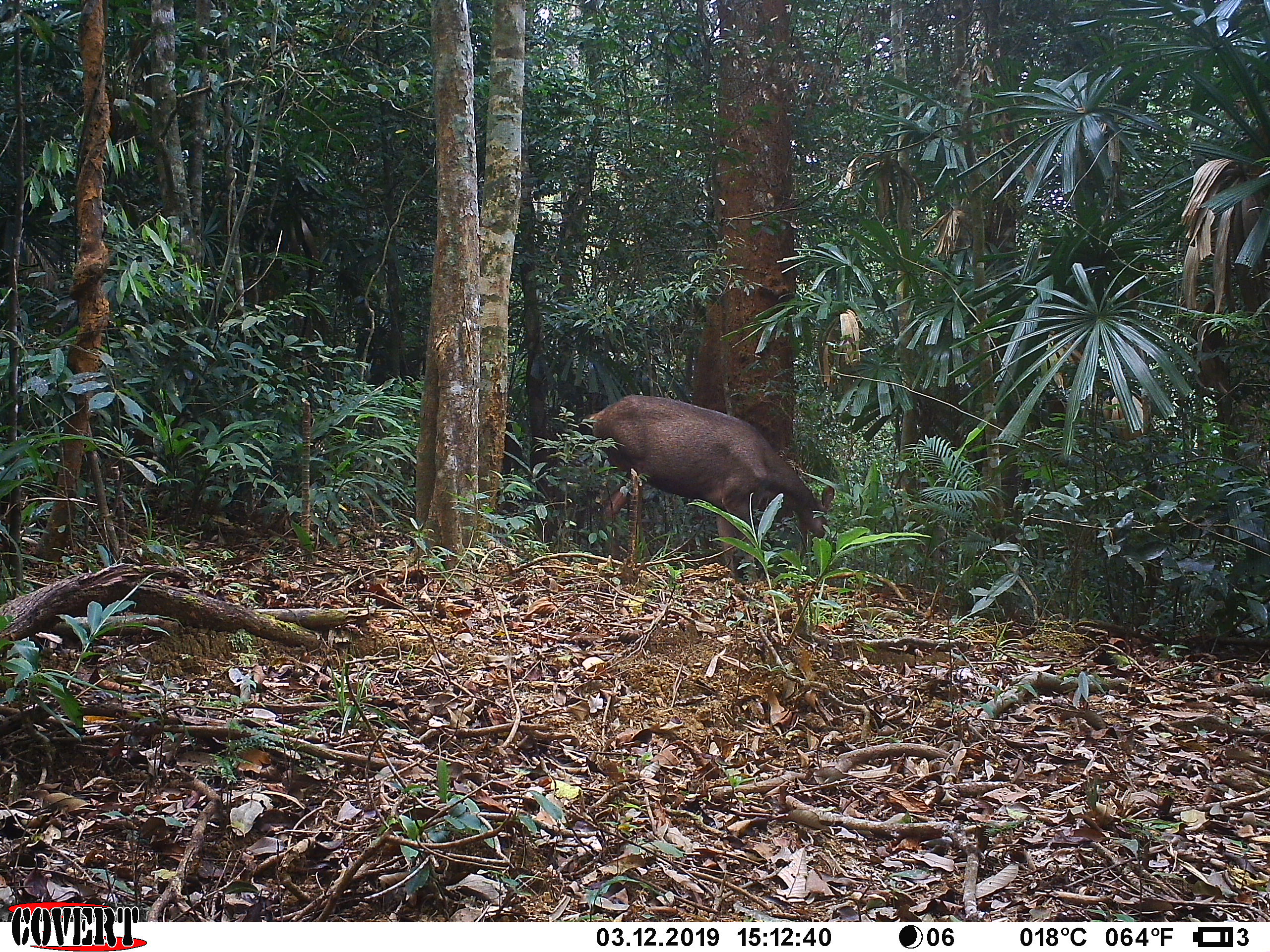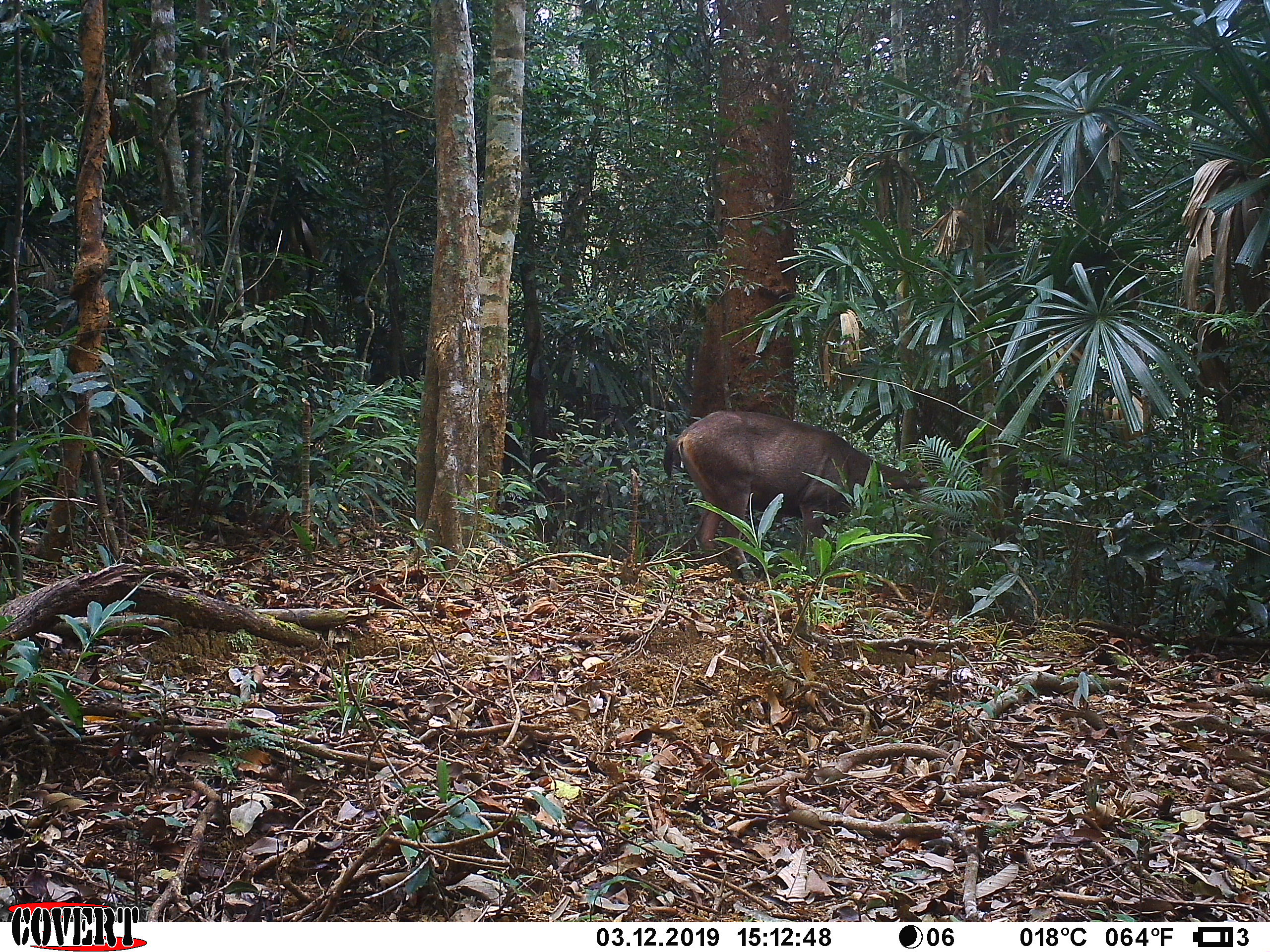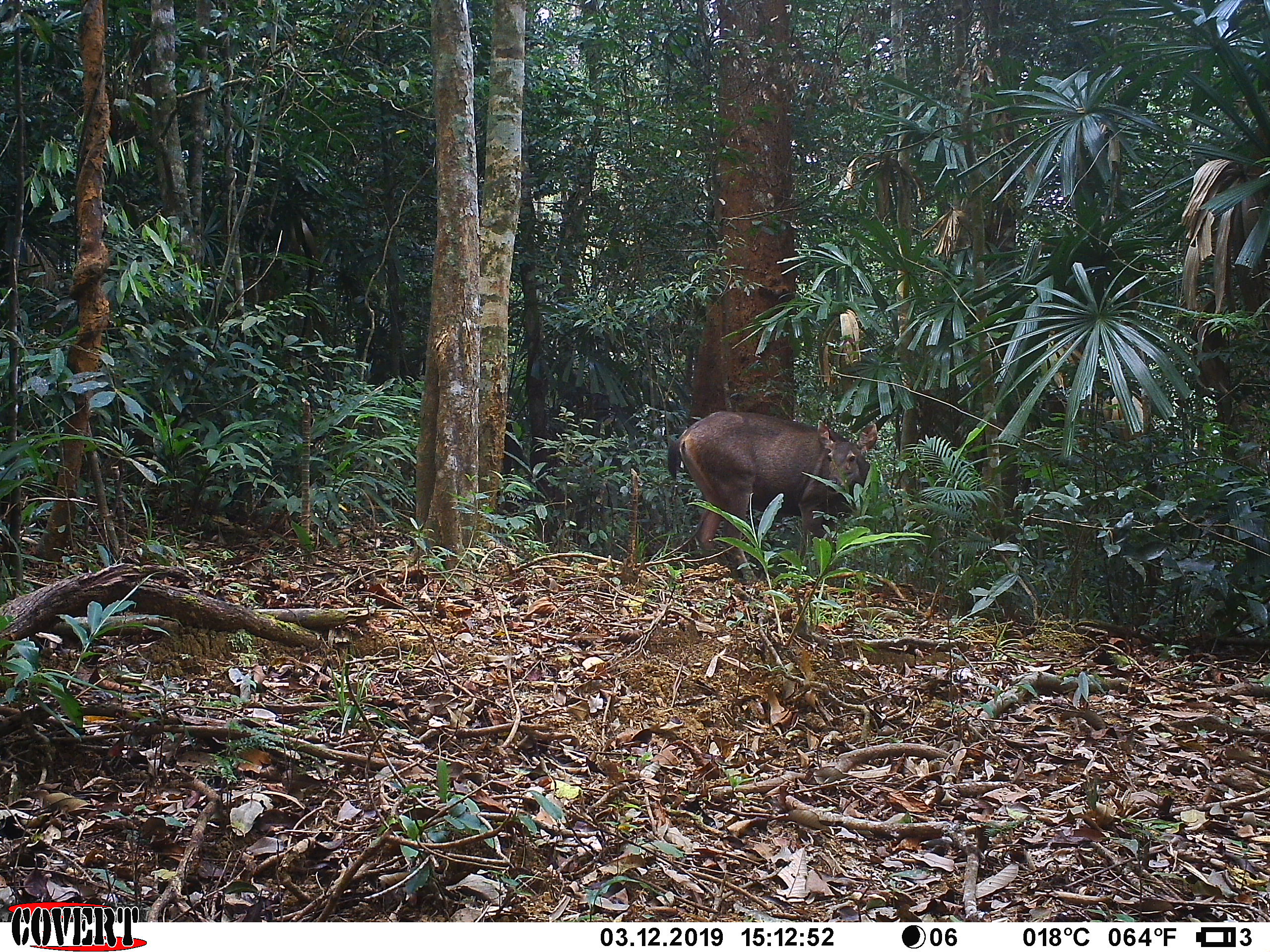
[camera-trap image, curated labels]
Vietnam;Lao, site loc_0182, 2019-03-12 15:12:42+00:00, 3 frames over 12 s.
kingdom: Animalia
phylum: Chordata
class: Mammalia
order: Artiodactyla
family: Cervidae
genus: Rusa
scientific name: Rusa unicolor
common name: sambar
Sambar (Rusa unicolor). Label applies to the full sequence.